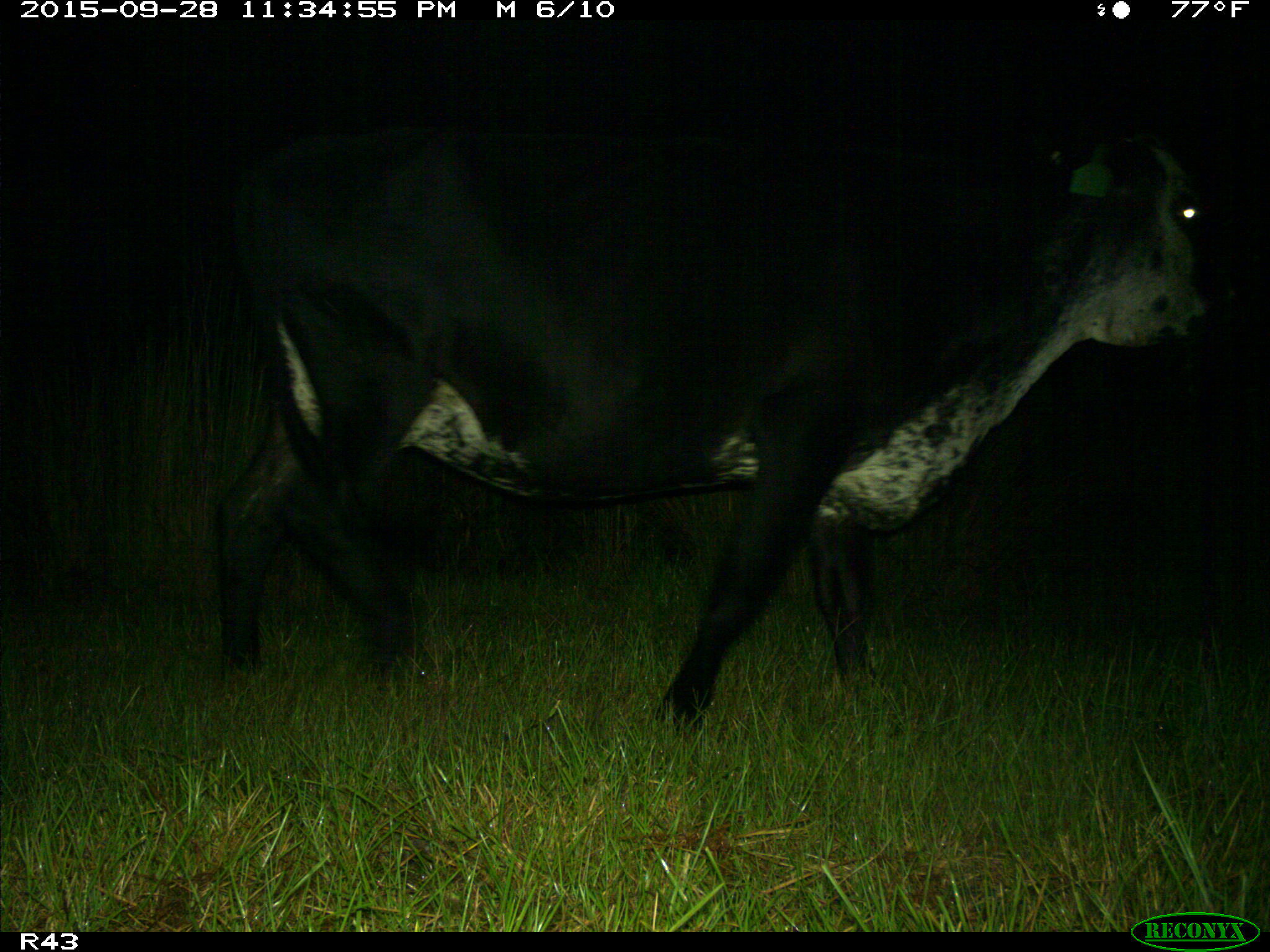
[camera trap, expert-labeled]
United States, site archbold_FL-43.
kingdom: Animalia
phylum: Chordata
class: Mammalia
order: Artiodactyla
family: Bovidae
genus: Bos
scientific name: Bos taurus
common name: domestic cow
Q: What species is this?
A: Bos taurus (domestic cow).